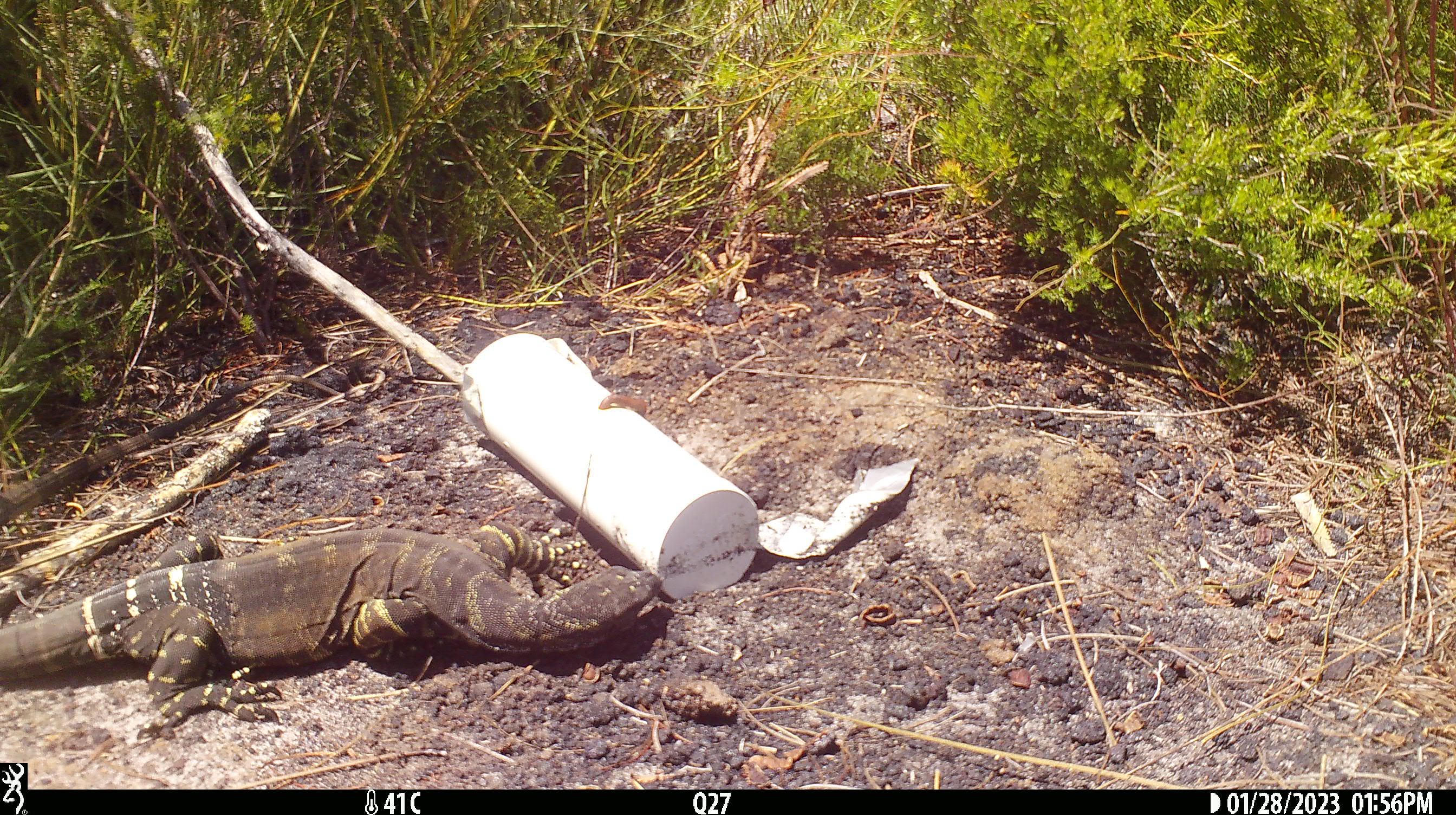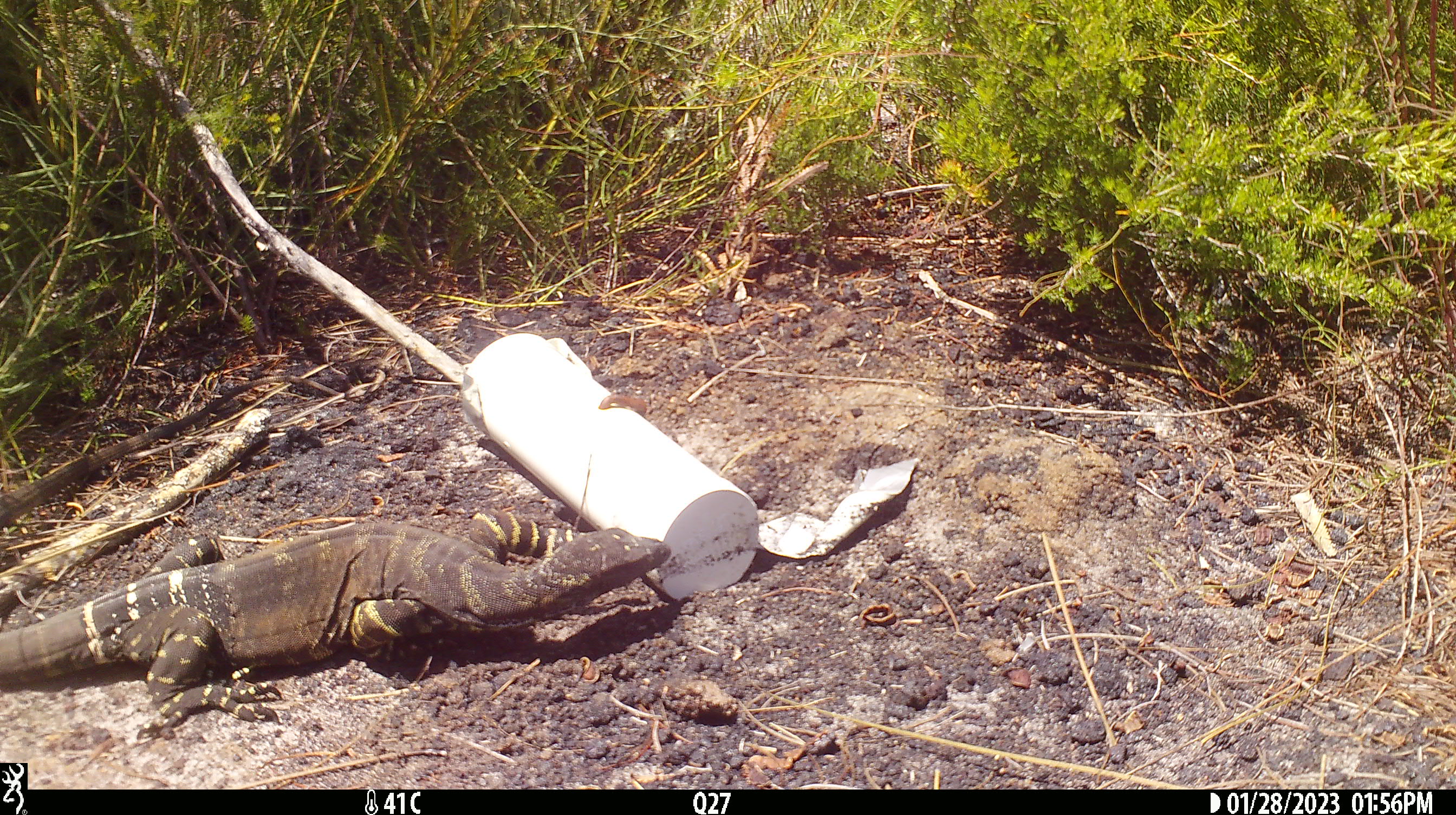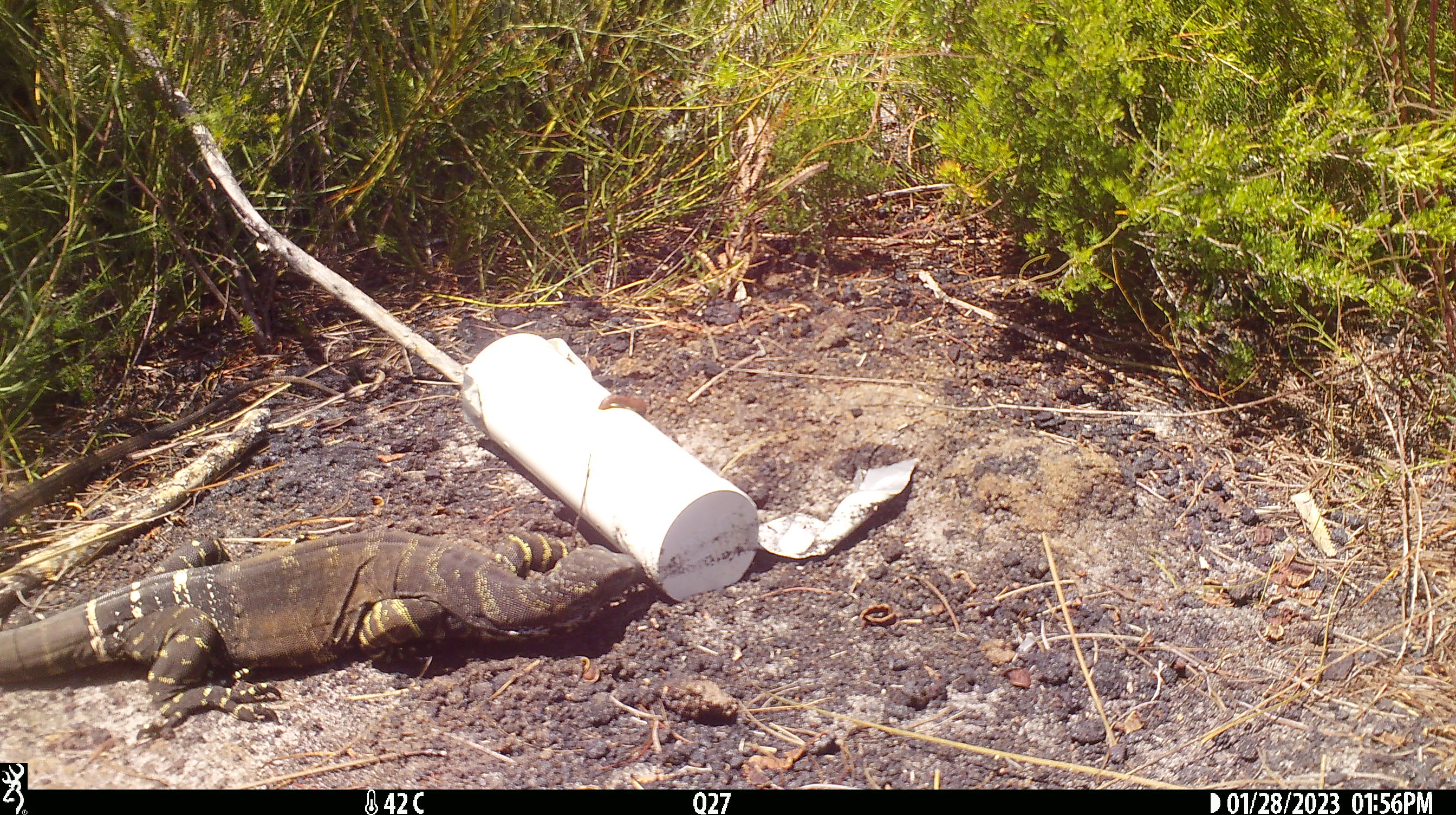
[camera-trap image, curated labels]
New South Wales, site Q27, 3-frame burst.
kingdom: Animalia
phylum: Chordata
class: Reptilia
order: Squamata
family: Varanidae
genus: Varanus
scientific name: Varanus varius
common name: lace monitor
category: goanna